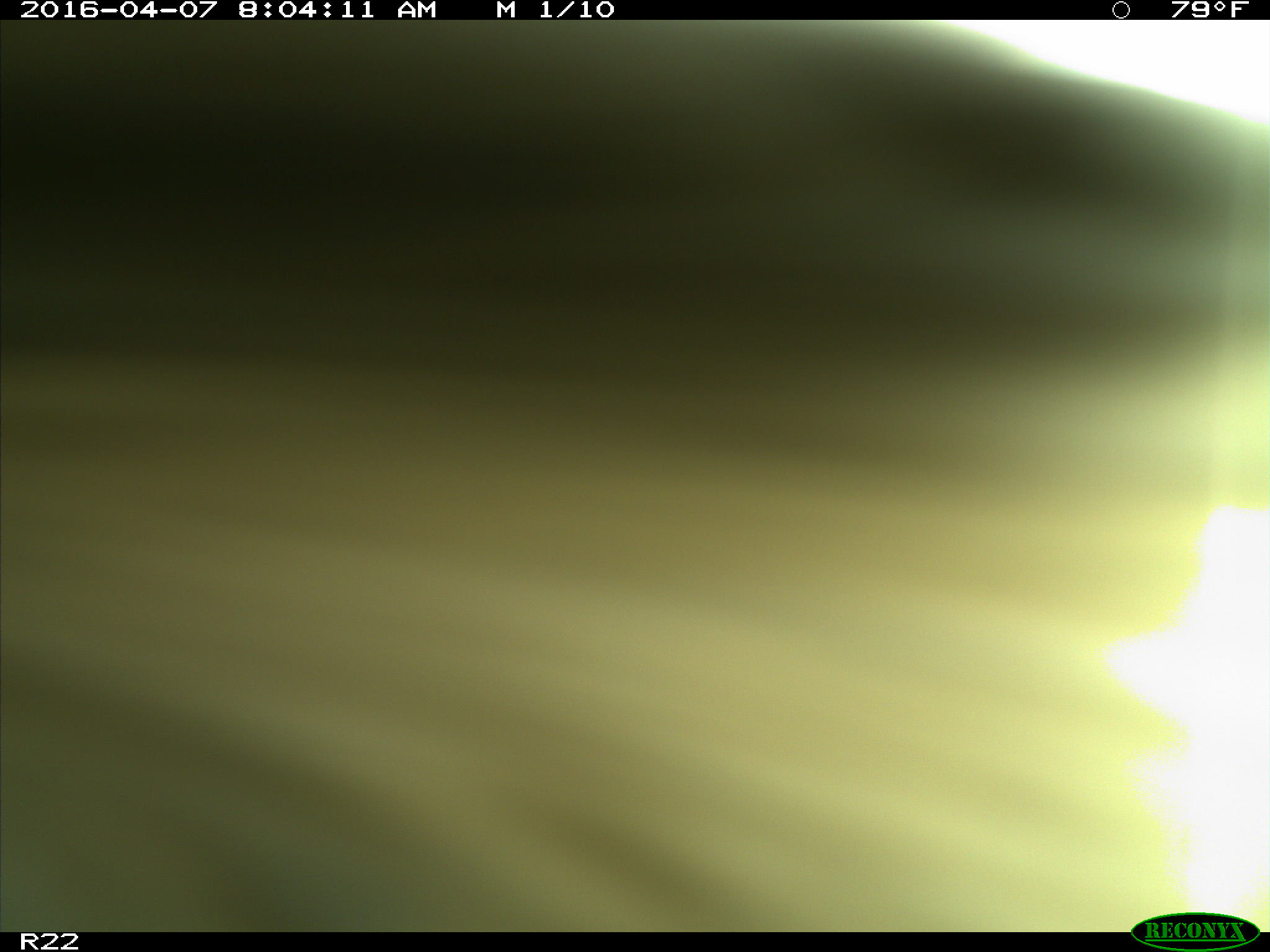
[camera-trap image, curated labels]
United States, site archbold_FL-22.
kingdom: Animalia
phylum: Chordata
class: Mammalia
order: Artiodactyla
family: Bovidae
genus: Bos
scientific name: Bos taurus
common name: domestic cow